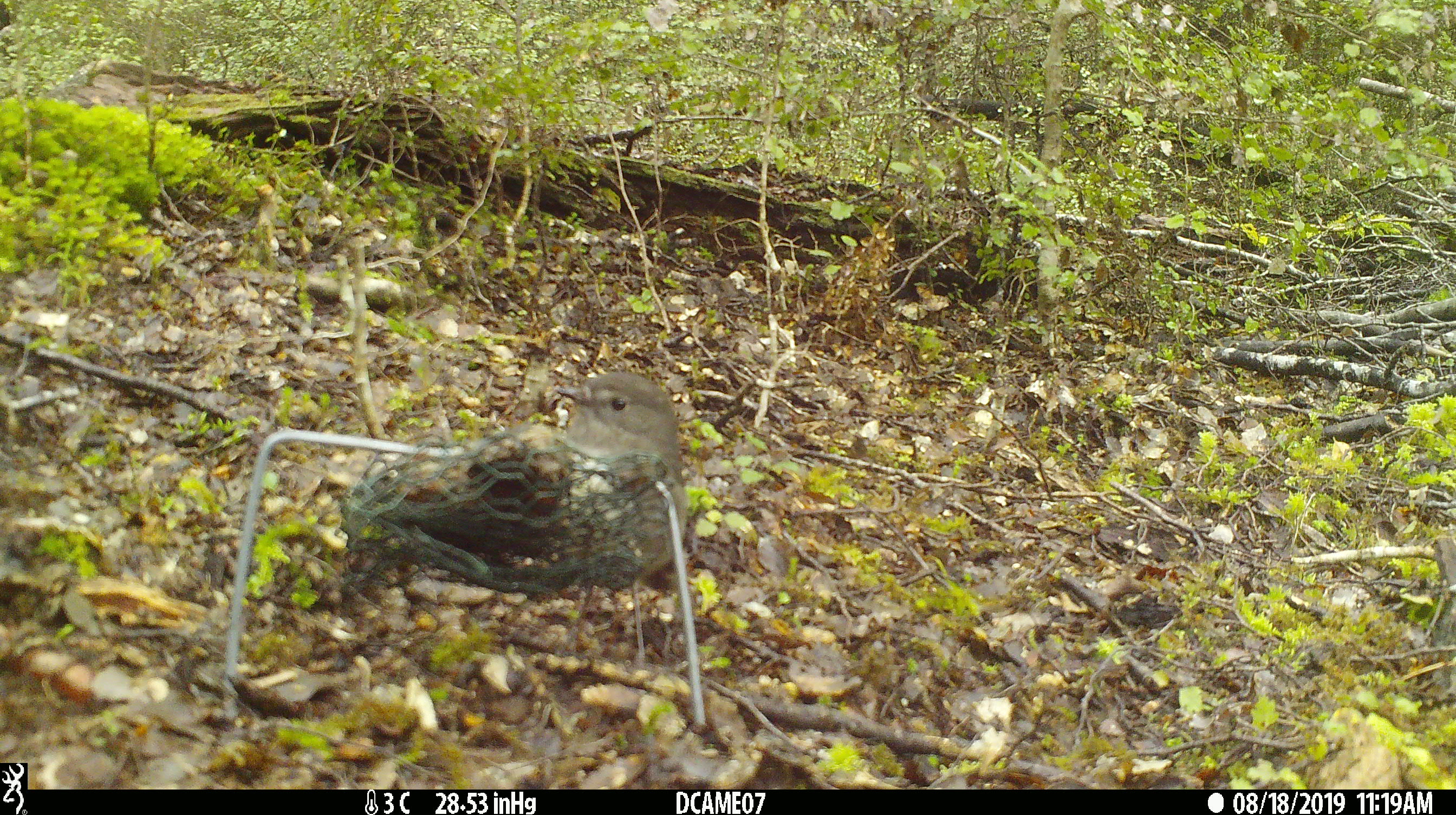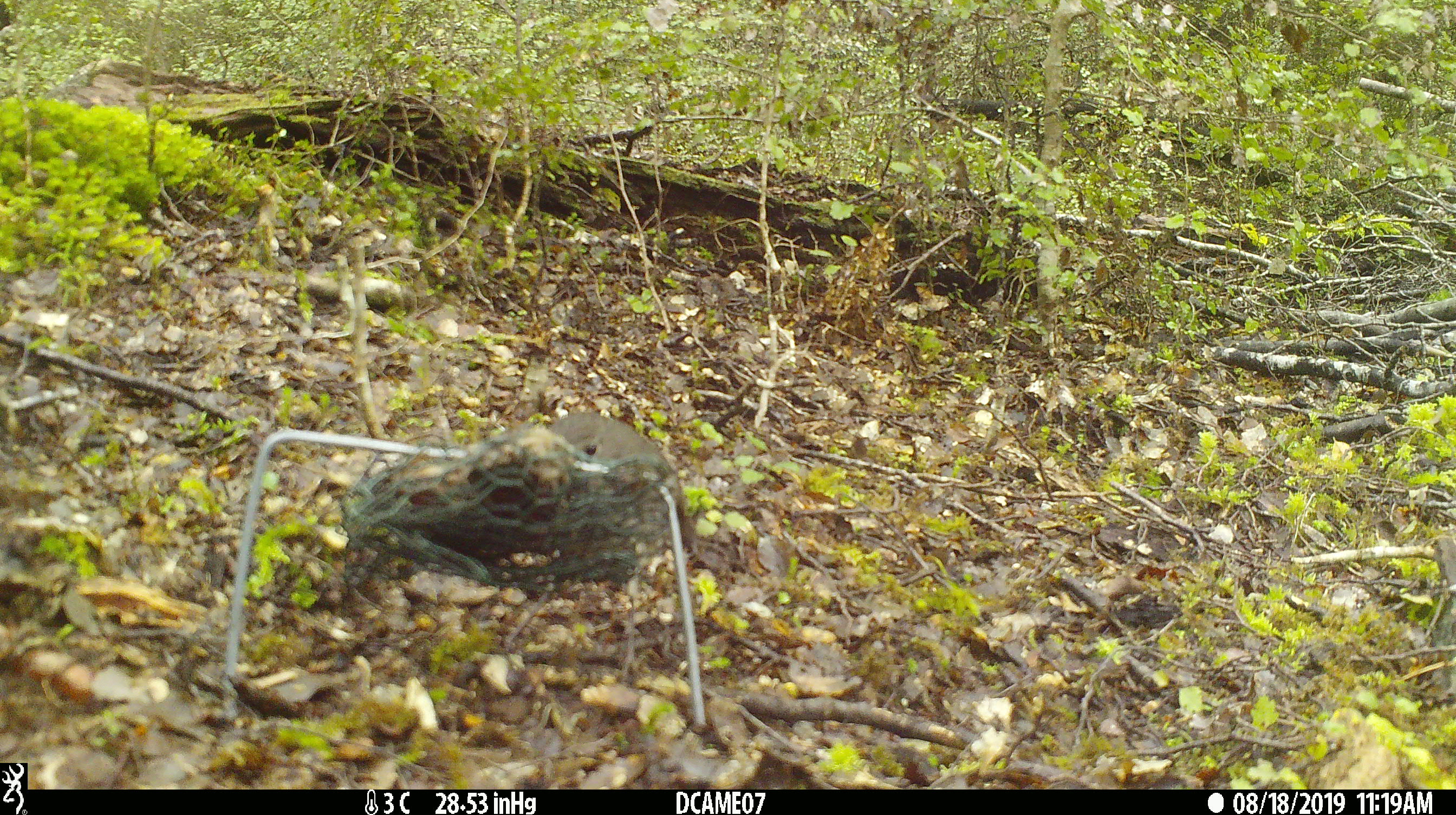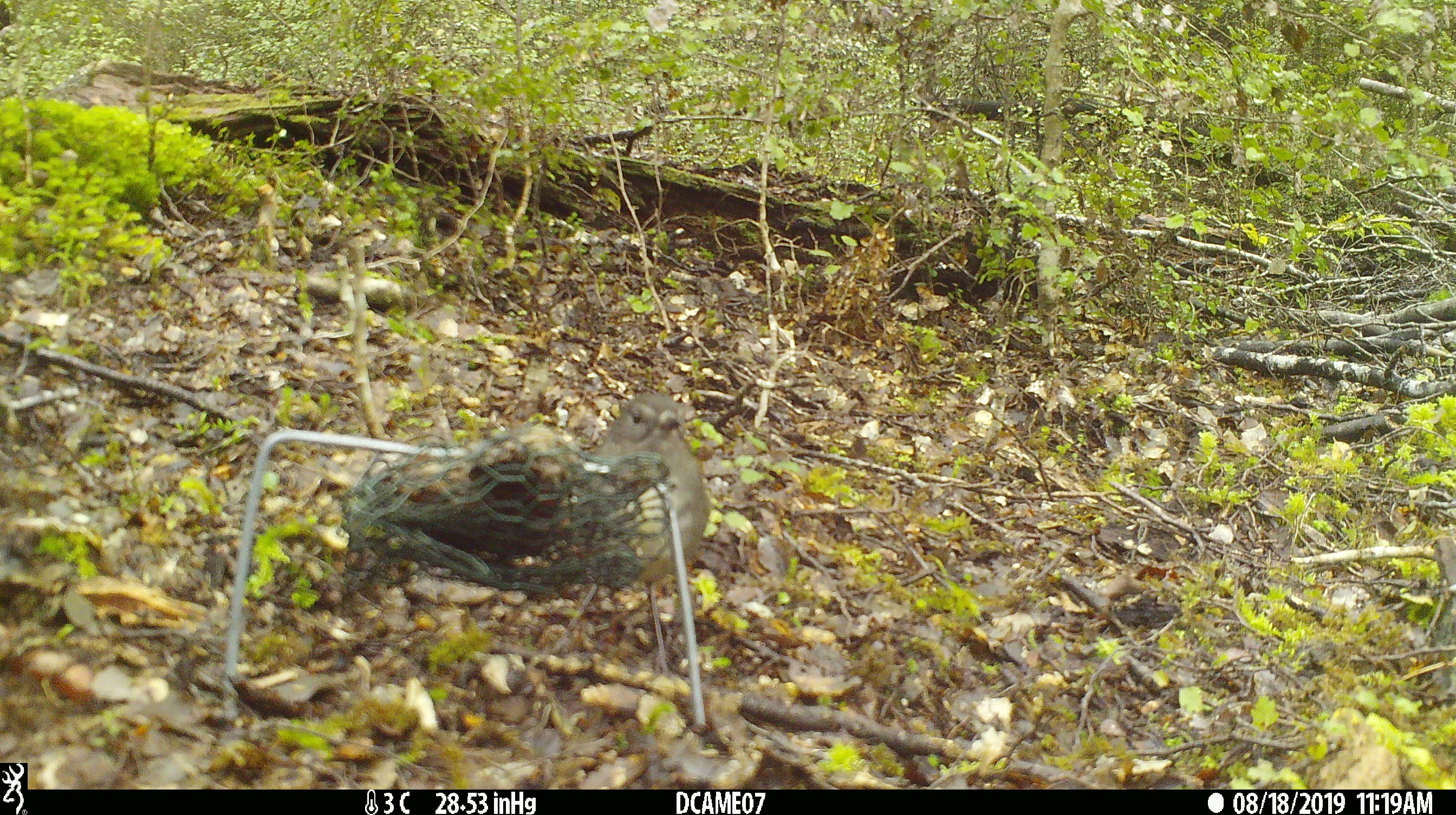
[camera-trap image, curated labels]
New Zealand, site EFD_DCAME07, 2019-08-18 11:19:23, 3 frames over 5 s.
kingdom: Animalia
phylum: Chordata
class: Aves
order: Passeriformes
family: Petroicidae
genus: Petroica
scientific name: Petroica australis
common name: new zealand robin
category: robin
Robin (new zealand robin) (Petroica australis).